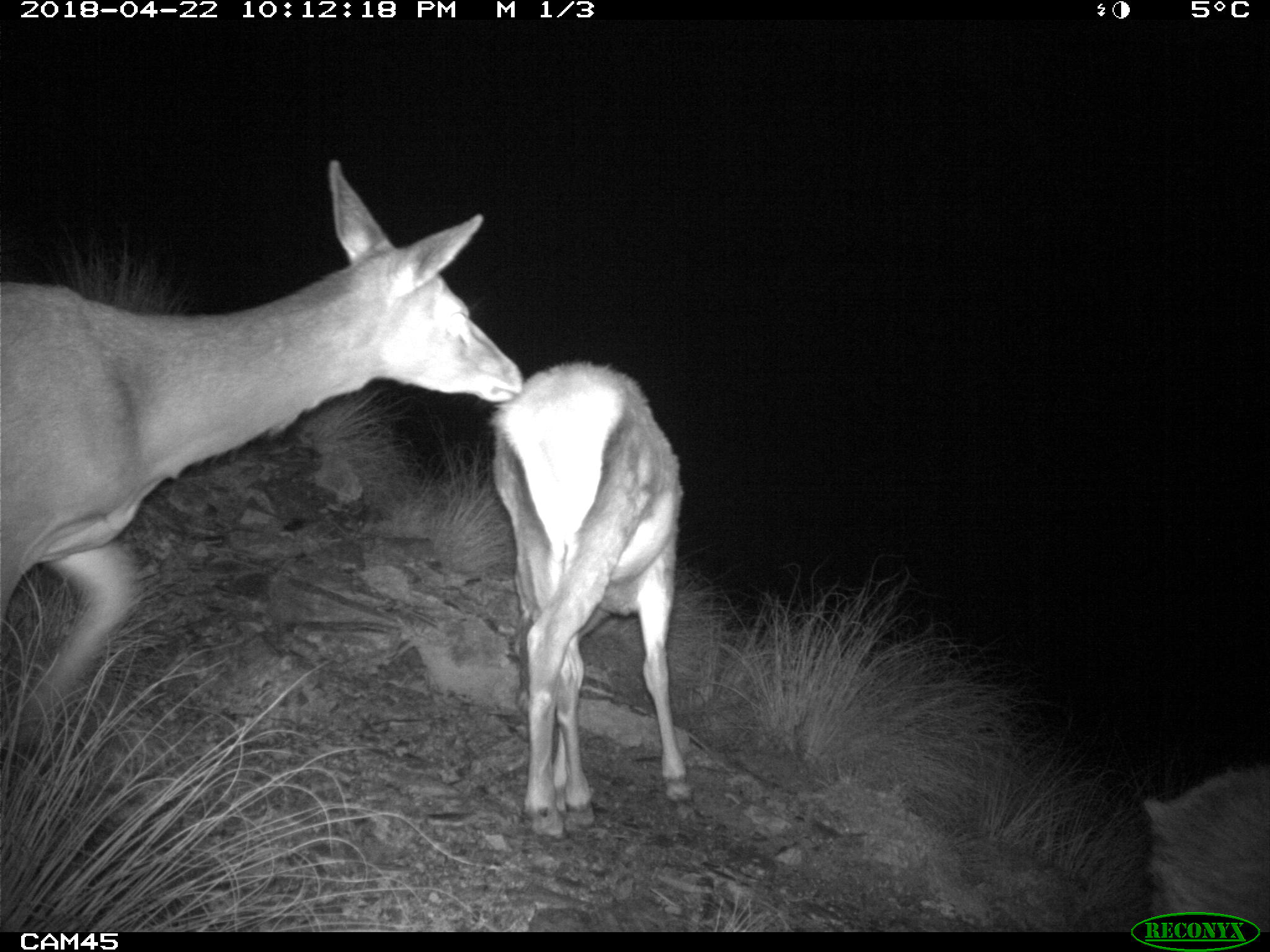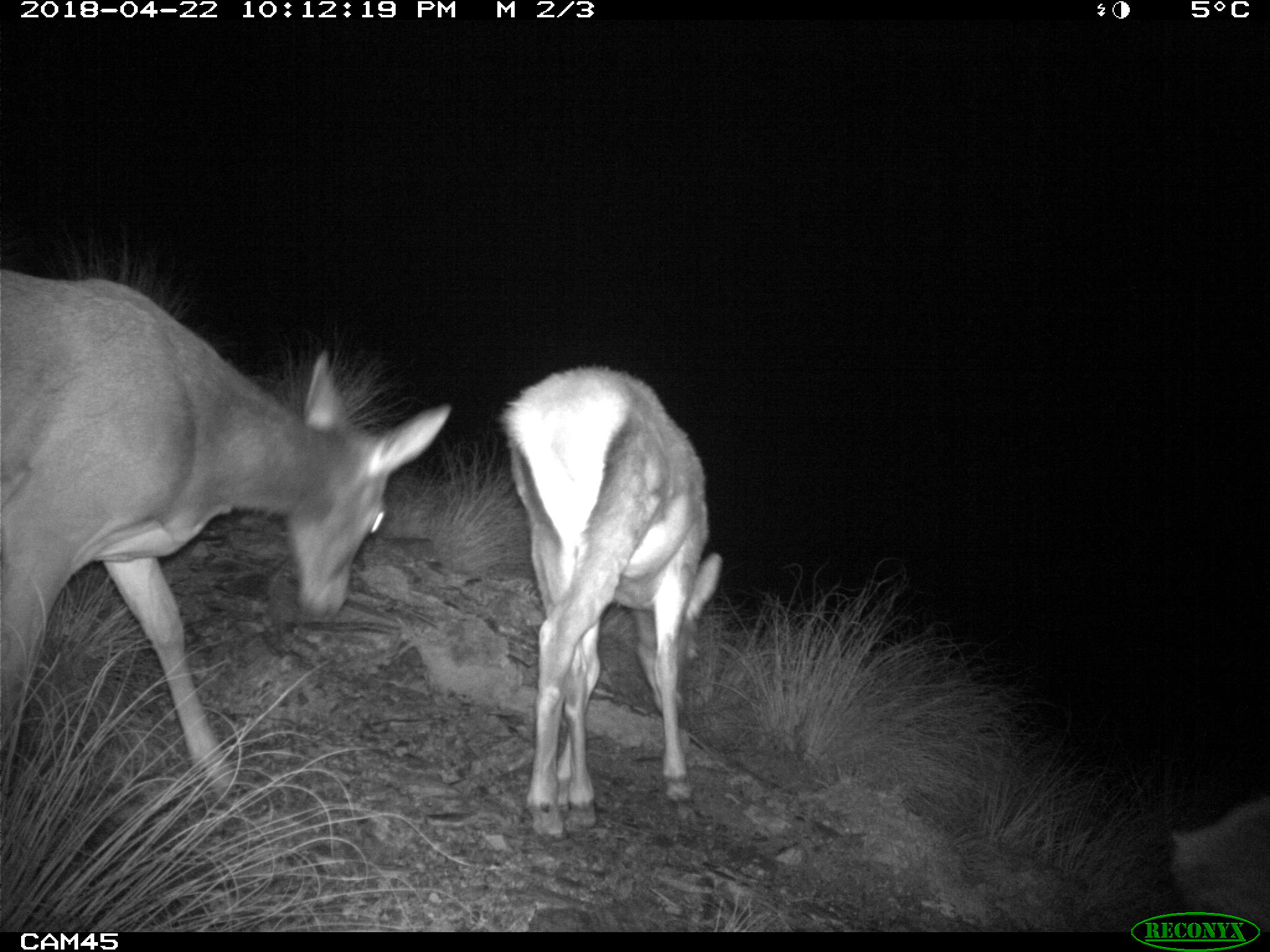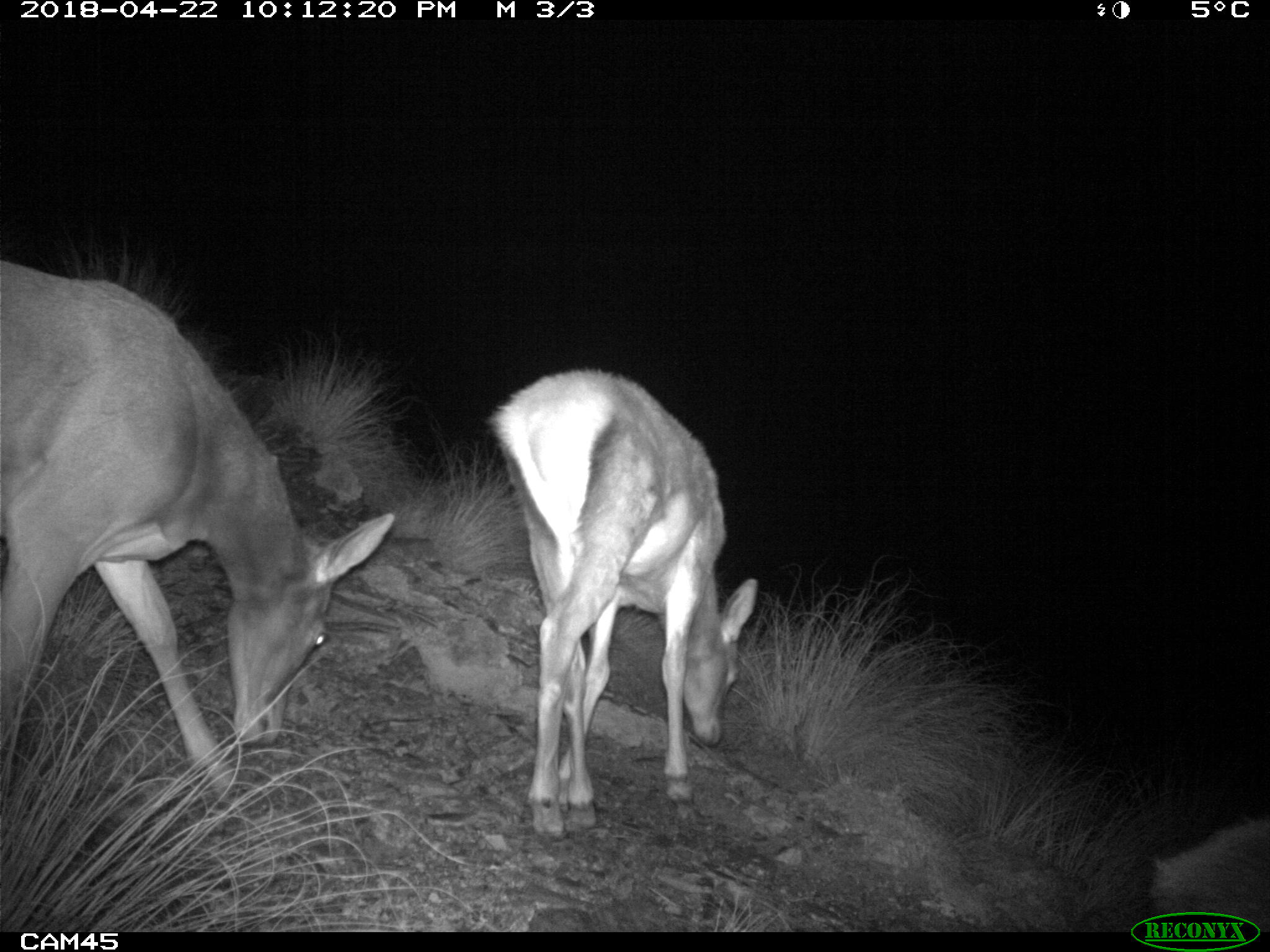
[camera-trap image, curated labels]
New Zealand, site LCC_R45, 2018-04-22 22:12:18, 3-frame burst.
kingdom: Animalia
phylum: Chordata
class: Mammalia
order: Artiodactyla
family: Cervidae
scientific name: Cervidae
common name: deer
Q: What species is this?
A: Deer (Cervidae).